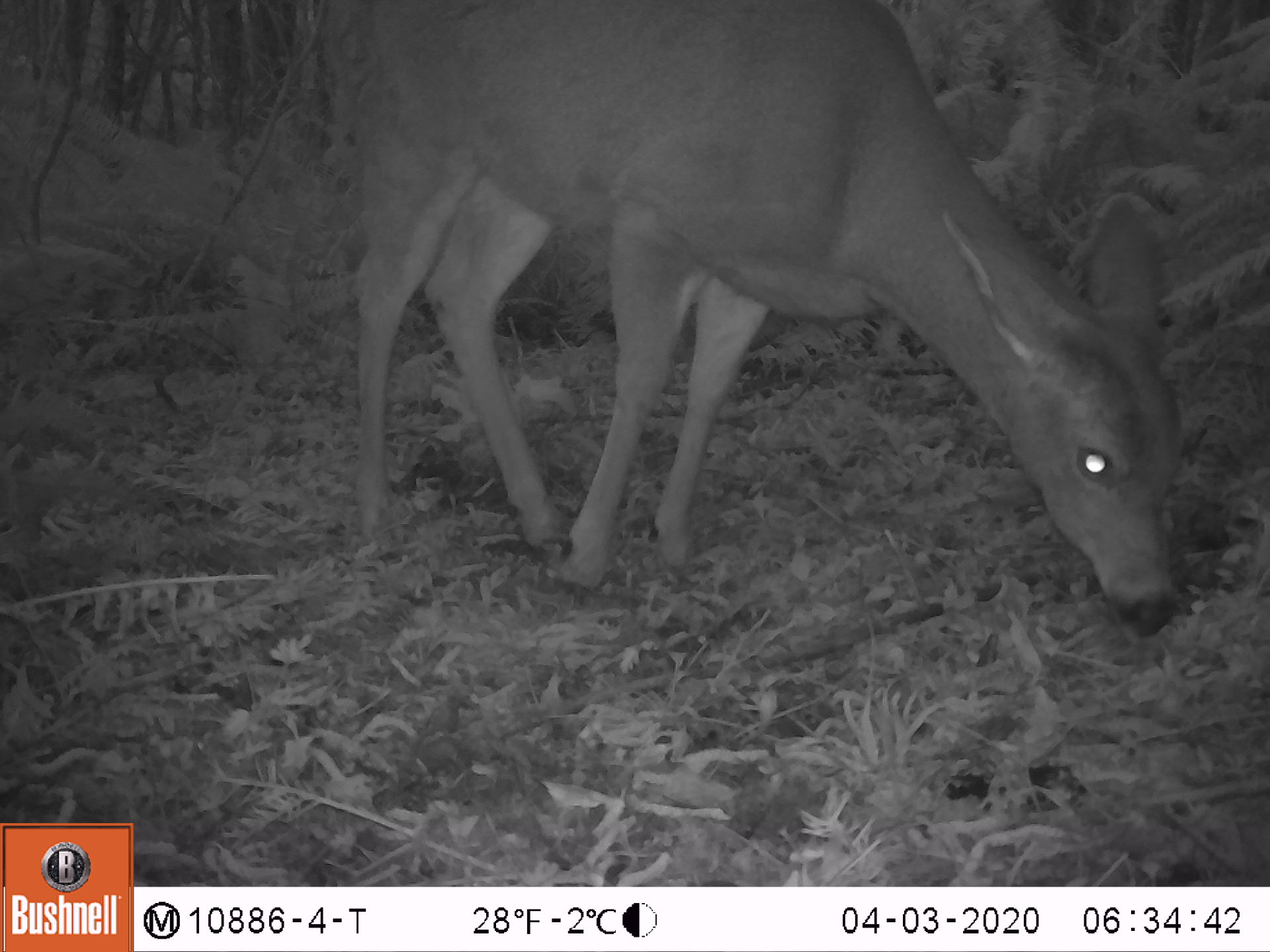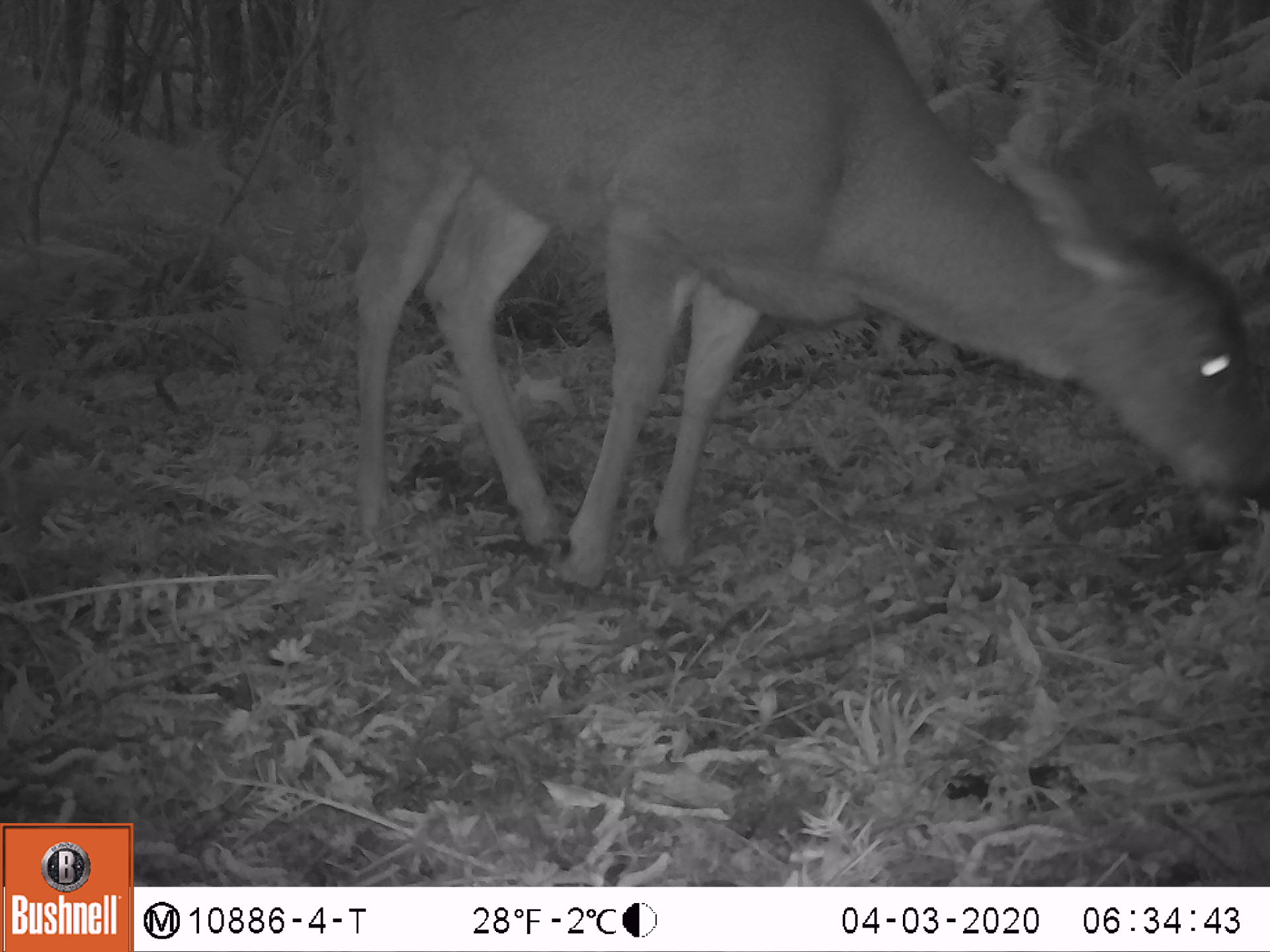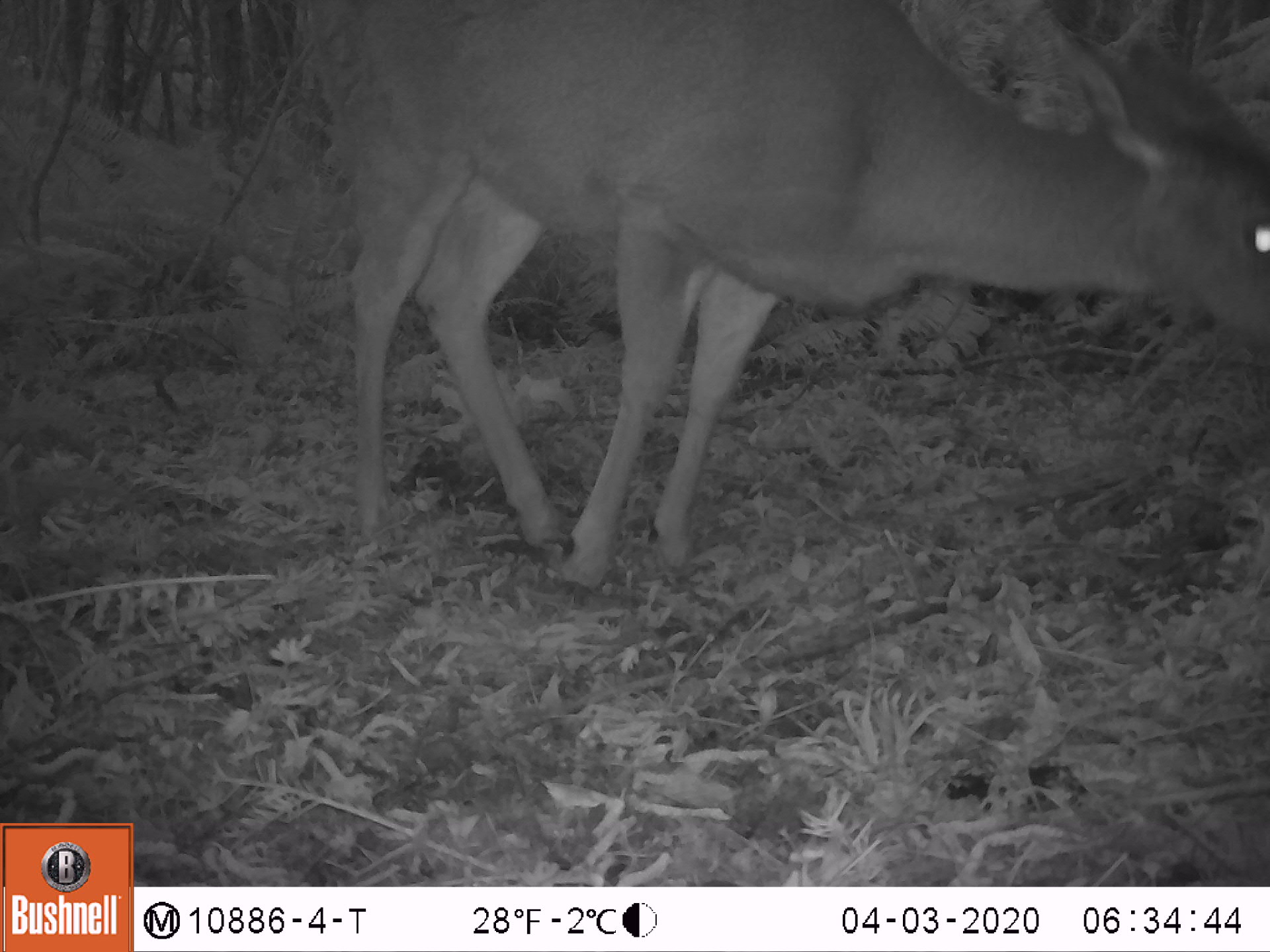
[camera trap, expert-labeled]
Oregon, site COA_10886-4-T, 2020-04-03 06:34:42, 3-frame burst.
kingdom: Animalia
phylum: Chordata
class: Mammalia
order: Artiodactyla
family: Cervidae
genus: Odocoileus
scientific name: Odocoileus hemionus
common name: black-tailed deer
Black-tailed deer (Odocoileus hemionus).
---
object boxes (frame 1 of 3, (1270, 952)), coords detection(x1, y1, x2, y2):
black-tailed deer: detection(320, 2, 1189, 637)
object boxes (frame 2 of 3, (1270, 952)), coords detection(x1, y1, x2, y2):
black-tailed deer: detection(329, 1, 1259, 593)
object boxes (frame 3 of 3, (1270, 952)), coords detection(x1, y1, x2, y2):
black-tailed deer: detection(340, 5, 1259, 589)